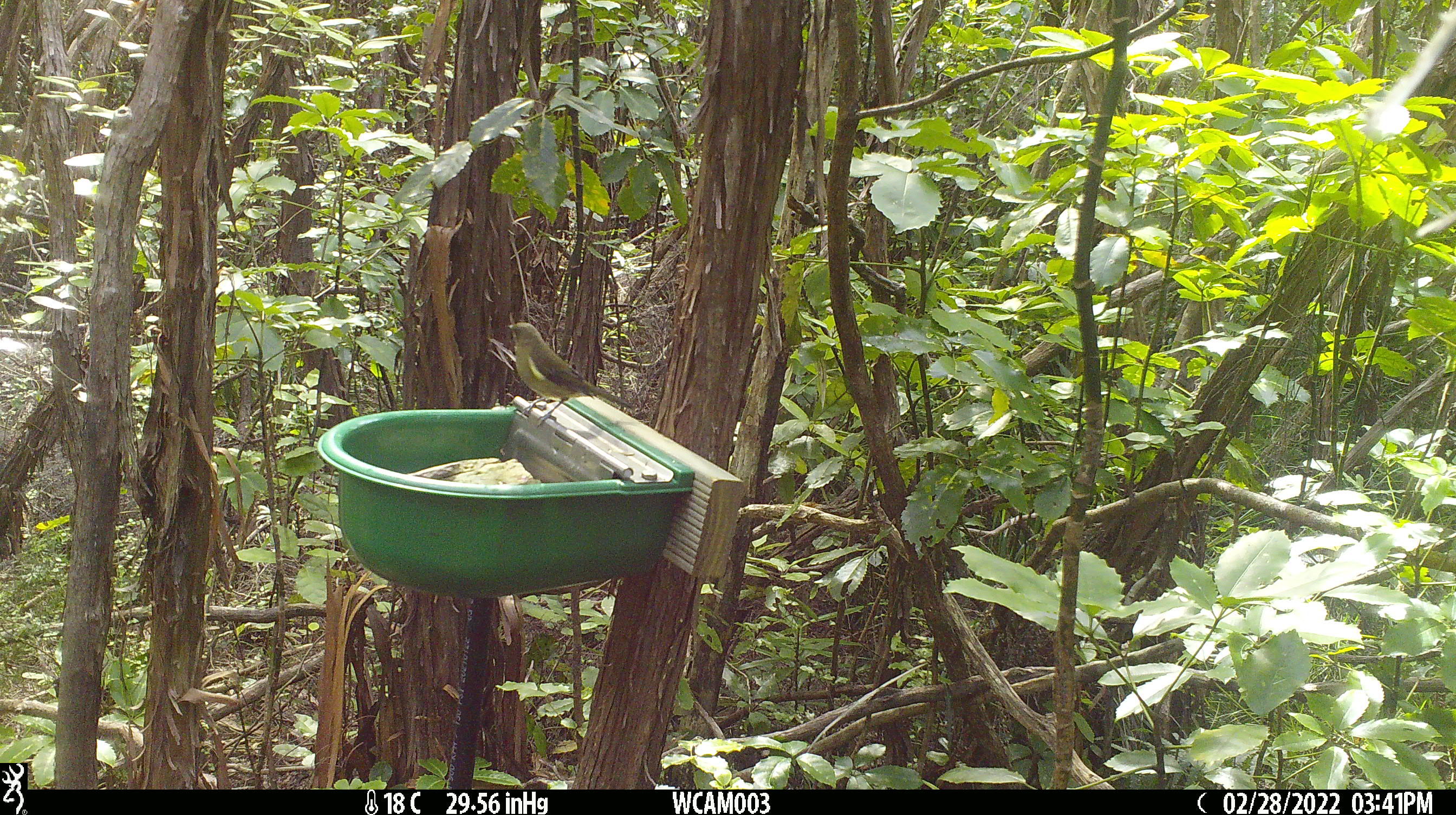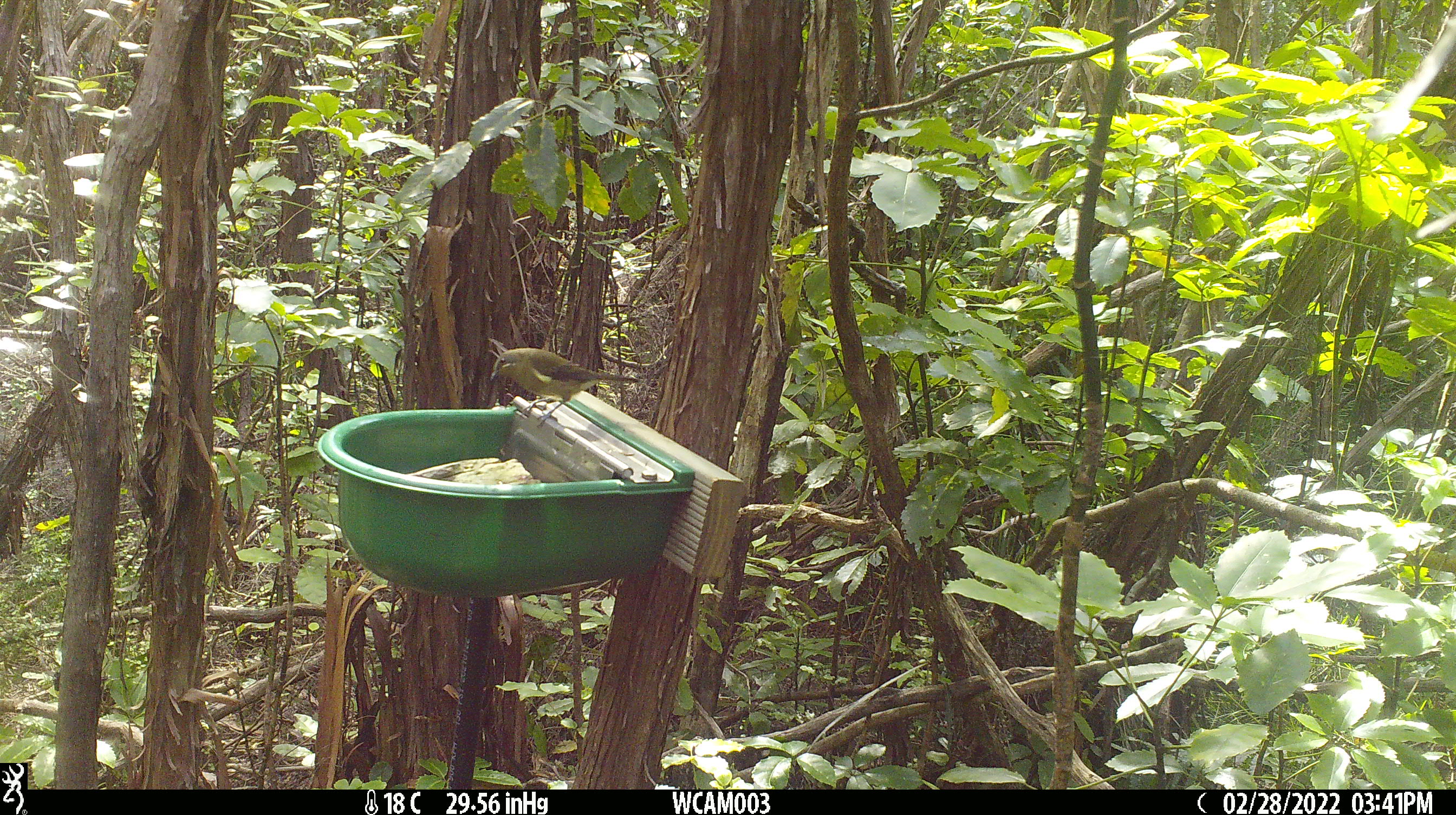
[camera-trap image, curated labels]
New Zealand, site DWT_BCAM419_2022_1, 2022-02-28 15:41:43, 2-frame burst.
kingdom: Animalia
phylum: Chordata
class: Aves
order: Passeriformes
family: Meliphagidae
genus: Anthornis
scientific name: Anthornis melanura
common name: new zealand bellbird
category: bellbird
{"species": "bellbird (new zealand bellbird) (Anthornis melanura)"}